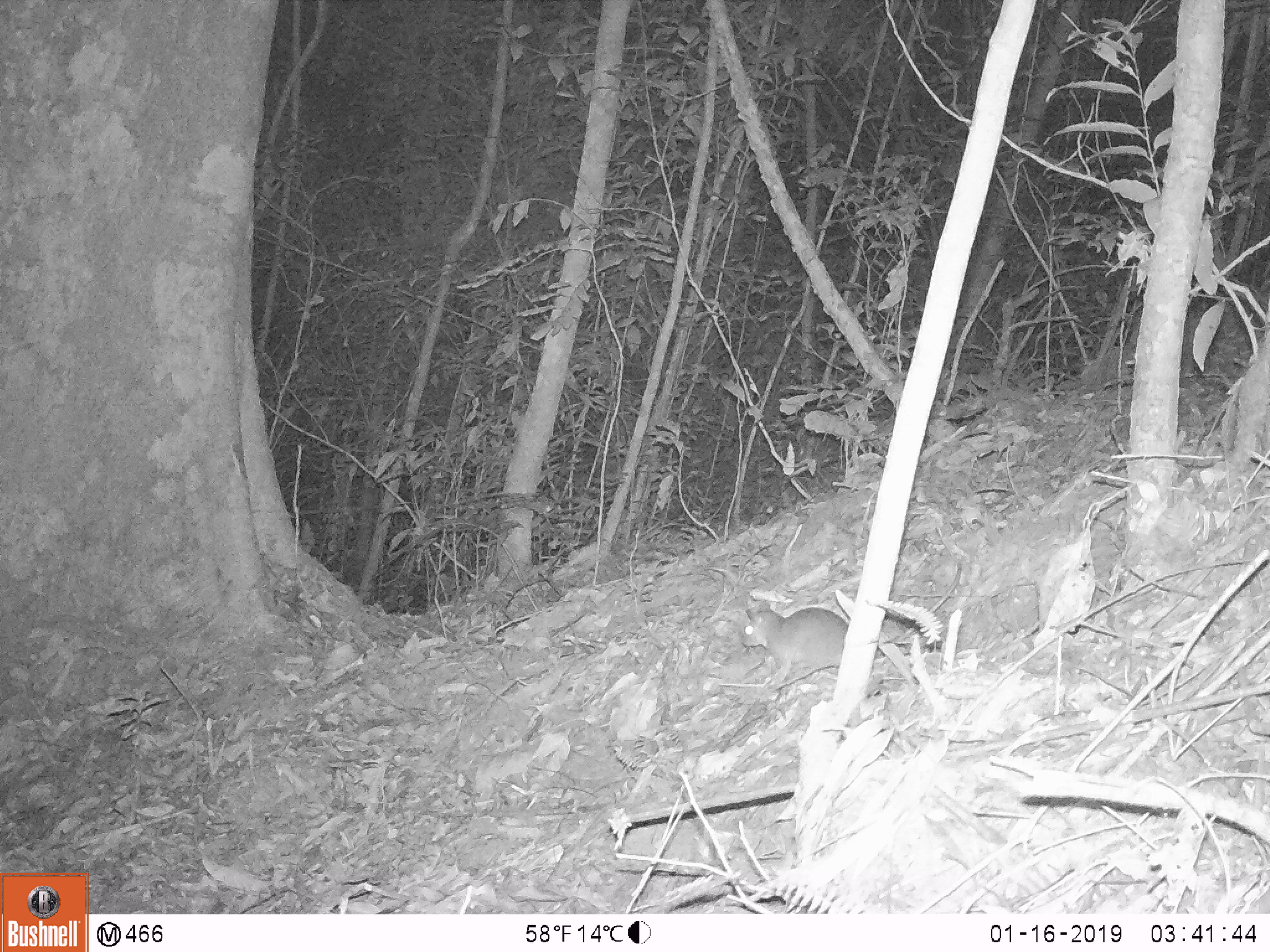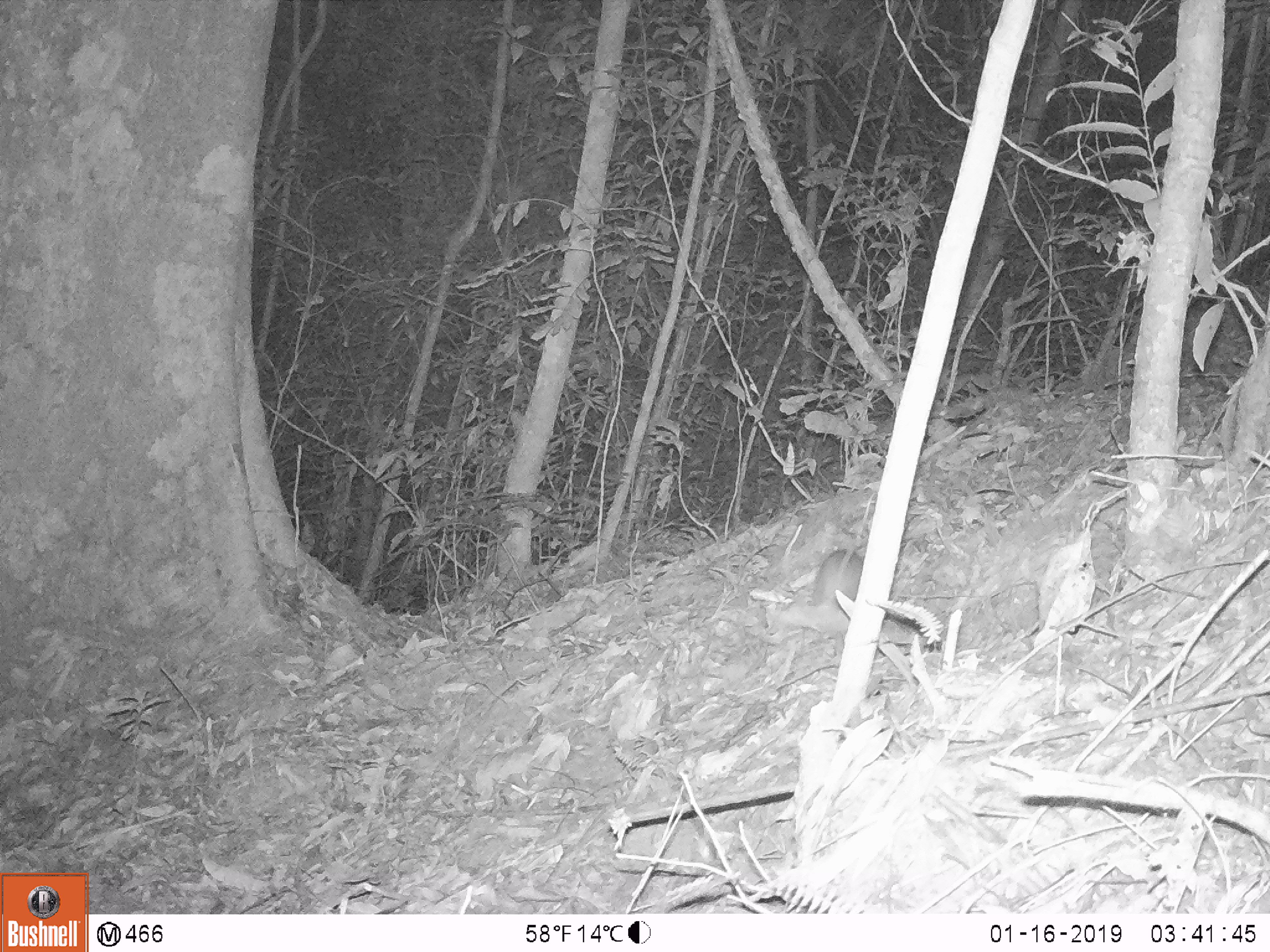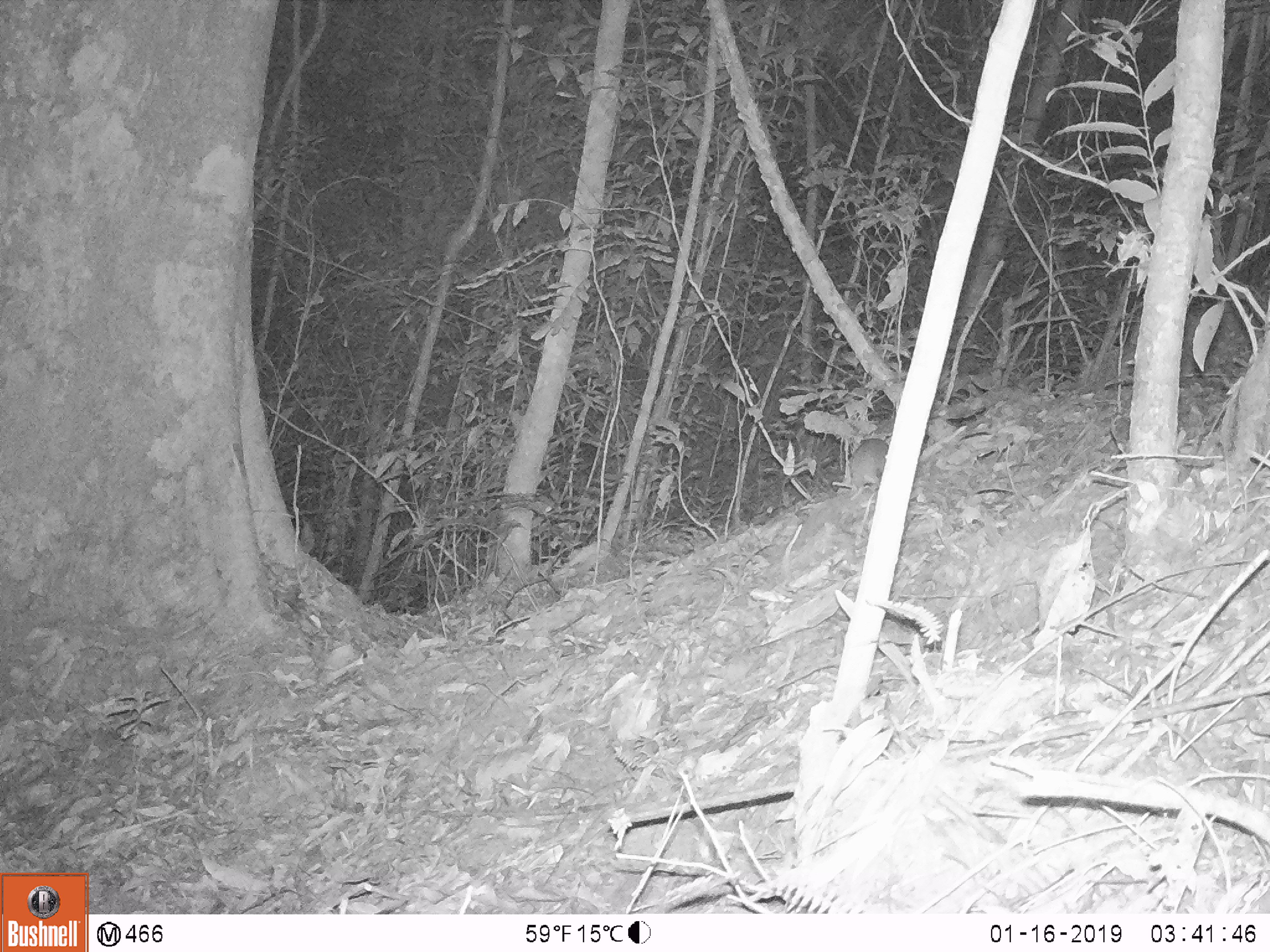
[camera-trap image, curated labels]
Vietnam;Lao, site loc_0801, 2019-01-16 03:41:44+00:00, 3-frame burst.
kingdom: Animalia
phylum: Chordata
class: Mammalia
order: Rodentia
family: Muridae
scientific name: Muridae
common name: old-world mice and rats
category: unidentified murid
Unidentified murid (old-world mice and rats) (Muridae). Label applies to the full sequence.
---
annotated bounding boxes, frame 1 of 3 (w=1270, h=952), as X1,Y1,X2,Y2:
unidentified murid: 741,602,848,691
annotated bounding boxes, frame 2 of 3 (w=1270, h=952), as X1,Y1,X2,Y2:
unidentified murid: 813,493,874,619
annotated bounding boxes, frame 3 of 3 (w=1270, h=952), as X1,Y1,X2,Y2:
unidentified murid: 850,418,894,494